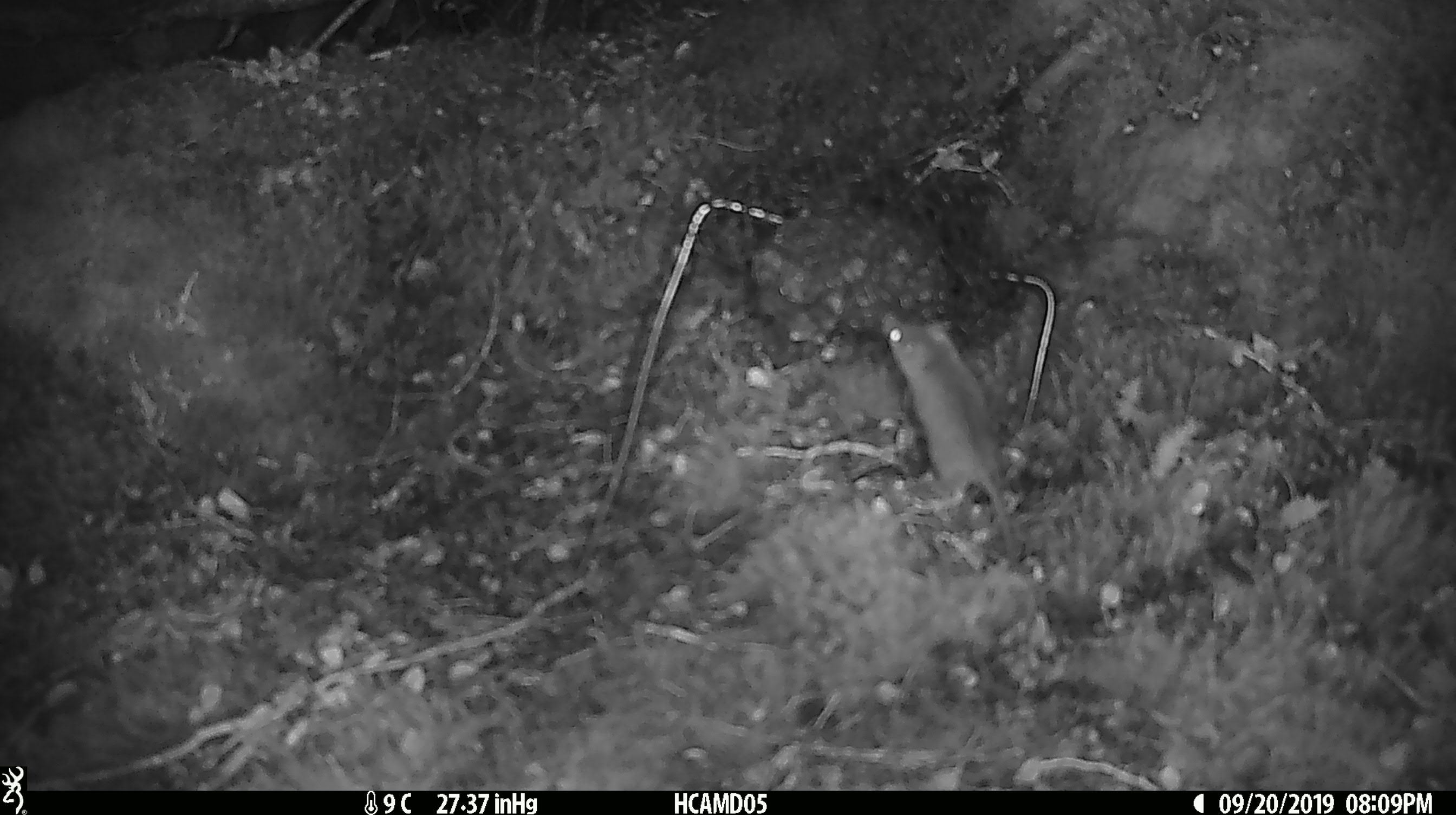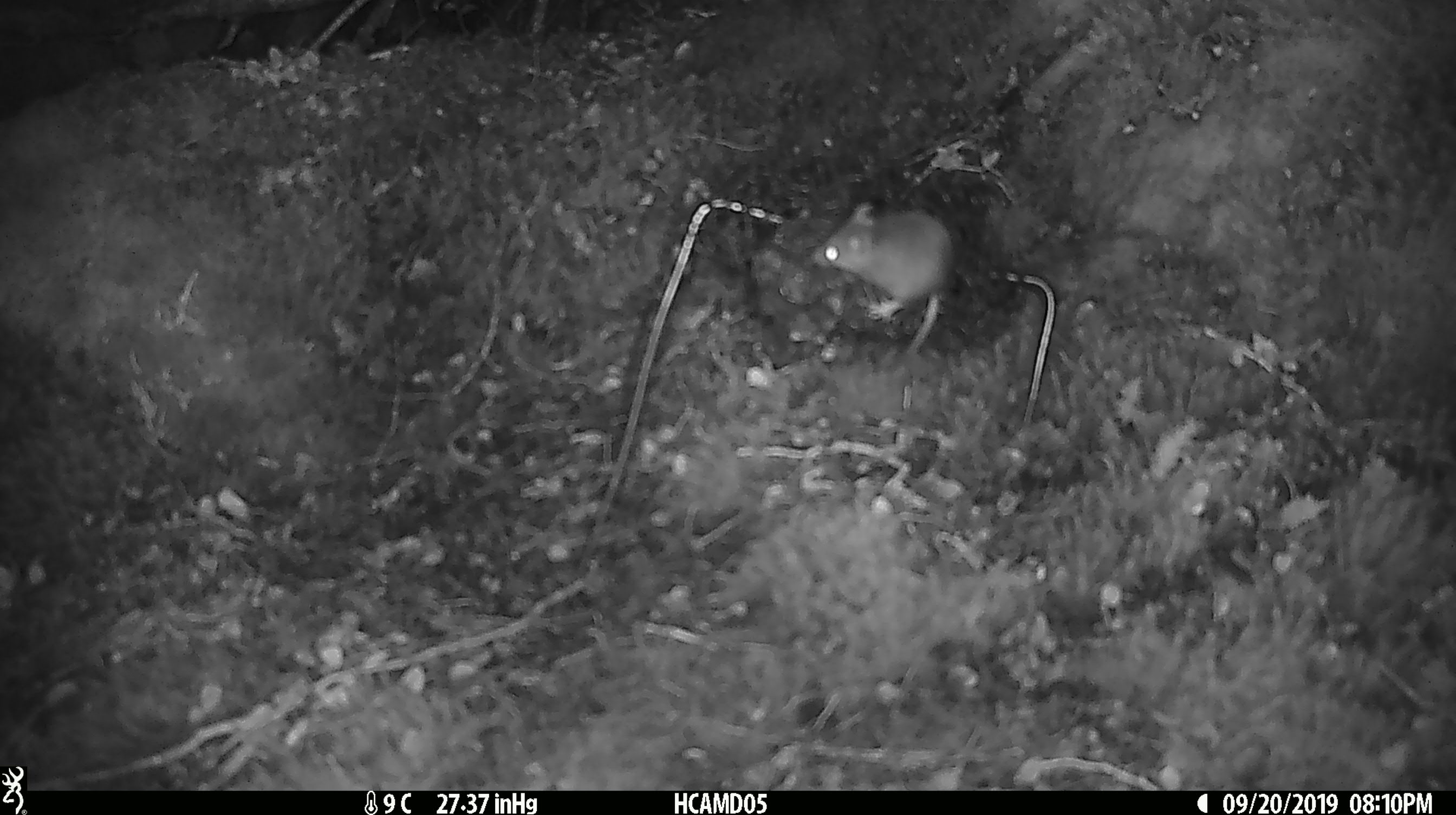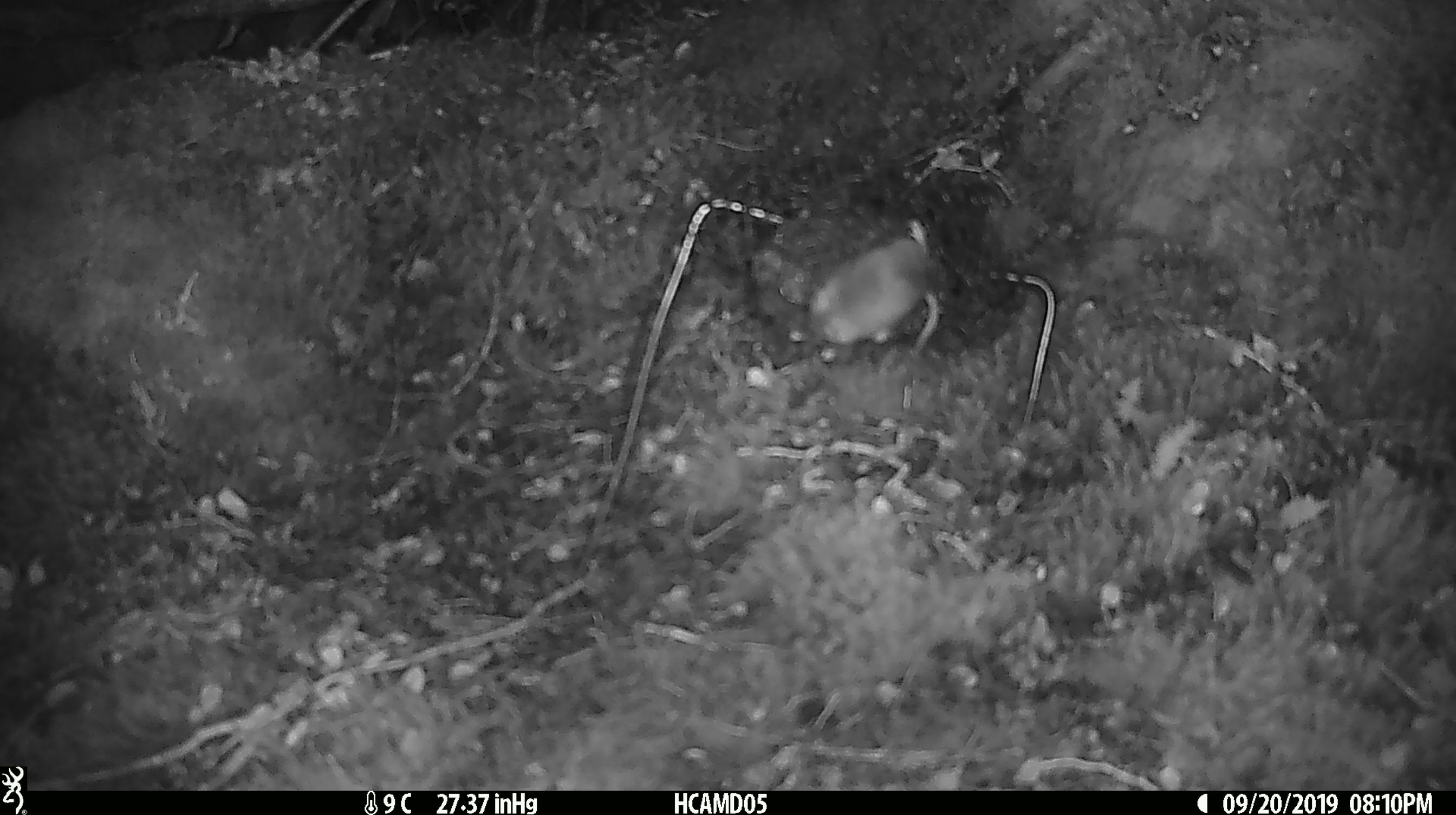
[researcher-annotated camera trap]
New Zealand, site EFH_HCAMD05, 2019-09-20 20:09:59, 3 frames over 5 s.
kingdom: Animalia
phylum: Chordata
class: Mammalia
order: Rodentia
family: Muridae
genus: Mus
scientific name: Mus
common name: mouse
Mouse (Mus).